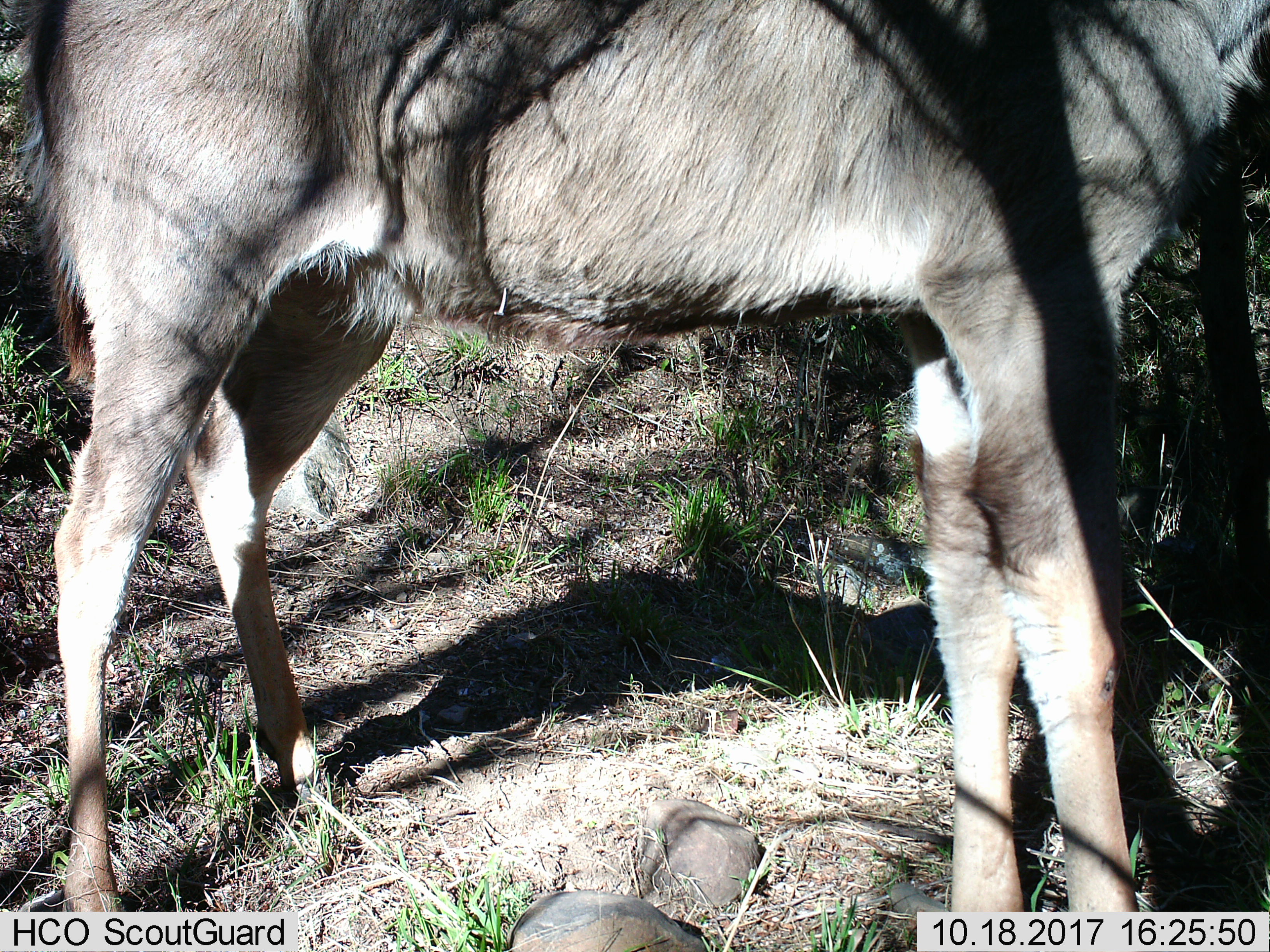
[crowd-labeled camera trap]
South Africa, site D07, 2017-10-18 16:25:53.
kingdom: Animalia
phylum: Chordata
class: Mammalia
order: Artiodactyla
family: Bovidae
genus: Tragelaphus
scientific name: Tragelaphus strepsiceros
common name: greater kudu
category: kudu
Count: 1.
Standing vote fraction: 80%.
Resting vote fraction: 0%.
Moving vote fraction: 20%.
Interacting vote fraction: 0%.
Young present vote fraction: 20%.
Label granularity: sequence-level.